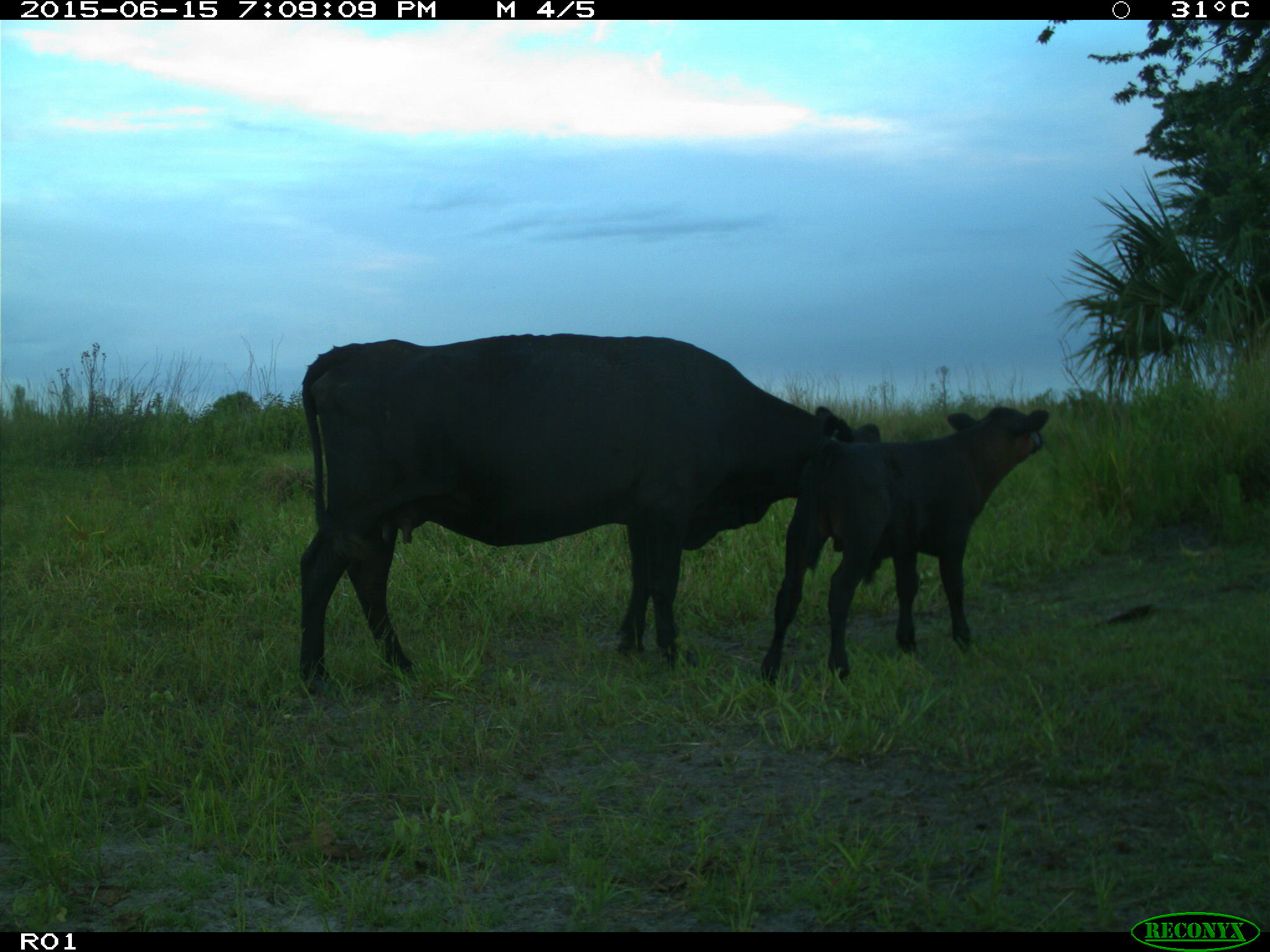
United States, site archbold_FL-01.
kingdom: Animalia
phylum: Chordata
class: Mammalia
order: Artiodactyla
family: Bovidae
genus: Bos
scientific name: Bos taurus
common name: domestic cow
Bos taurus (domestic cow).